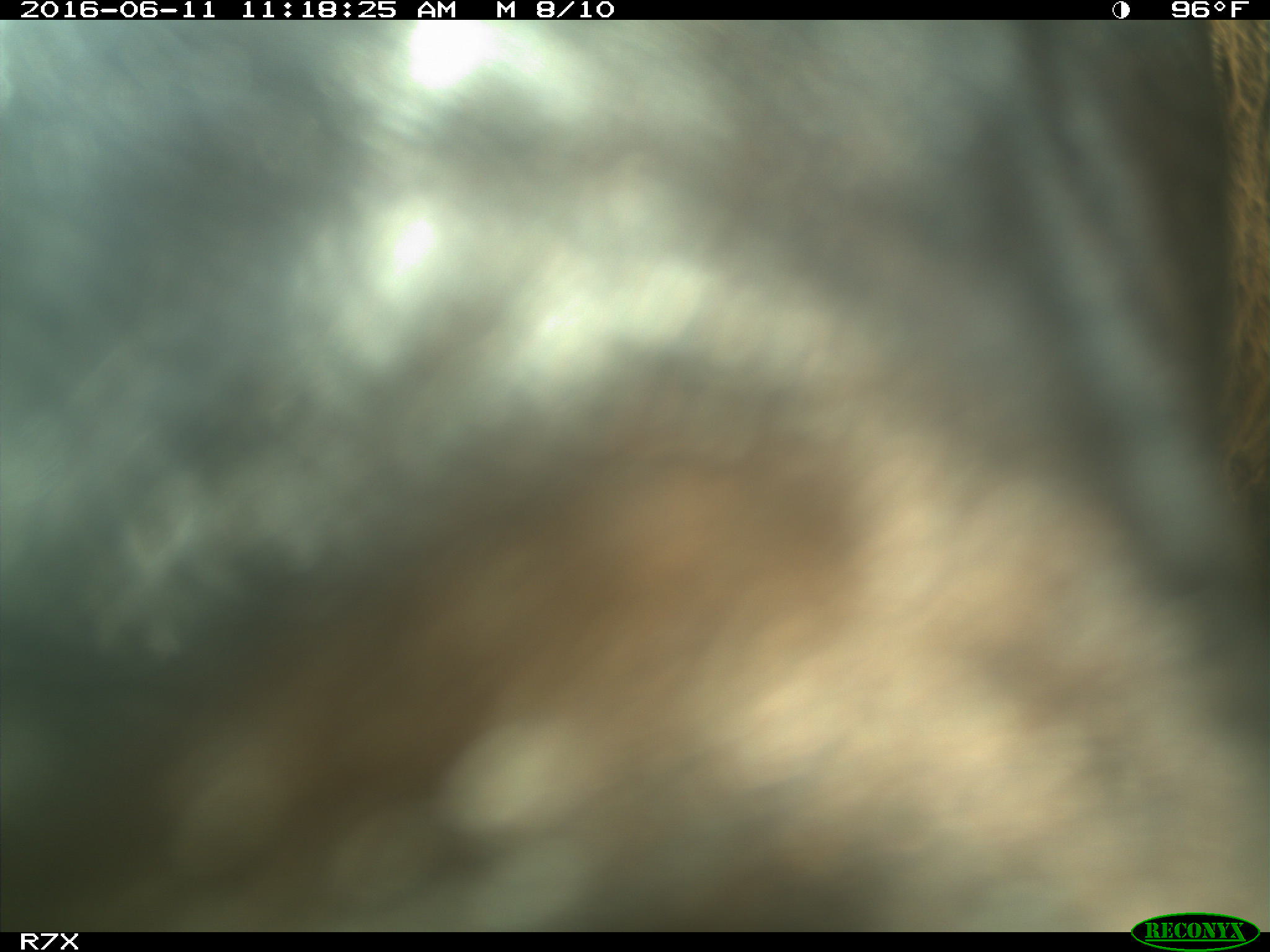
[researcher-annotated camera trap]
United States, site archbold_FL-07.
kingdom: Animalia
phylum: Chordata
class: Mammalia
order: Artiodactyla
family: Bovidae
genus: Bos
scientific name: Bos taurus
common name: domestic cow